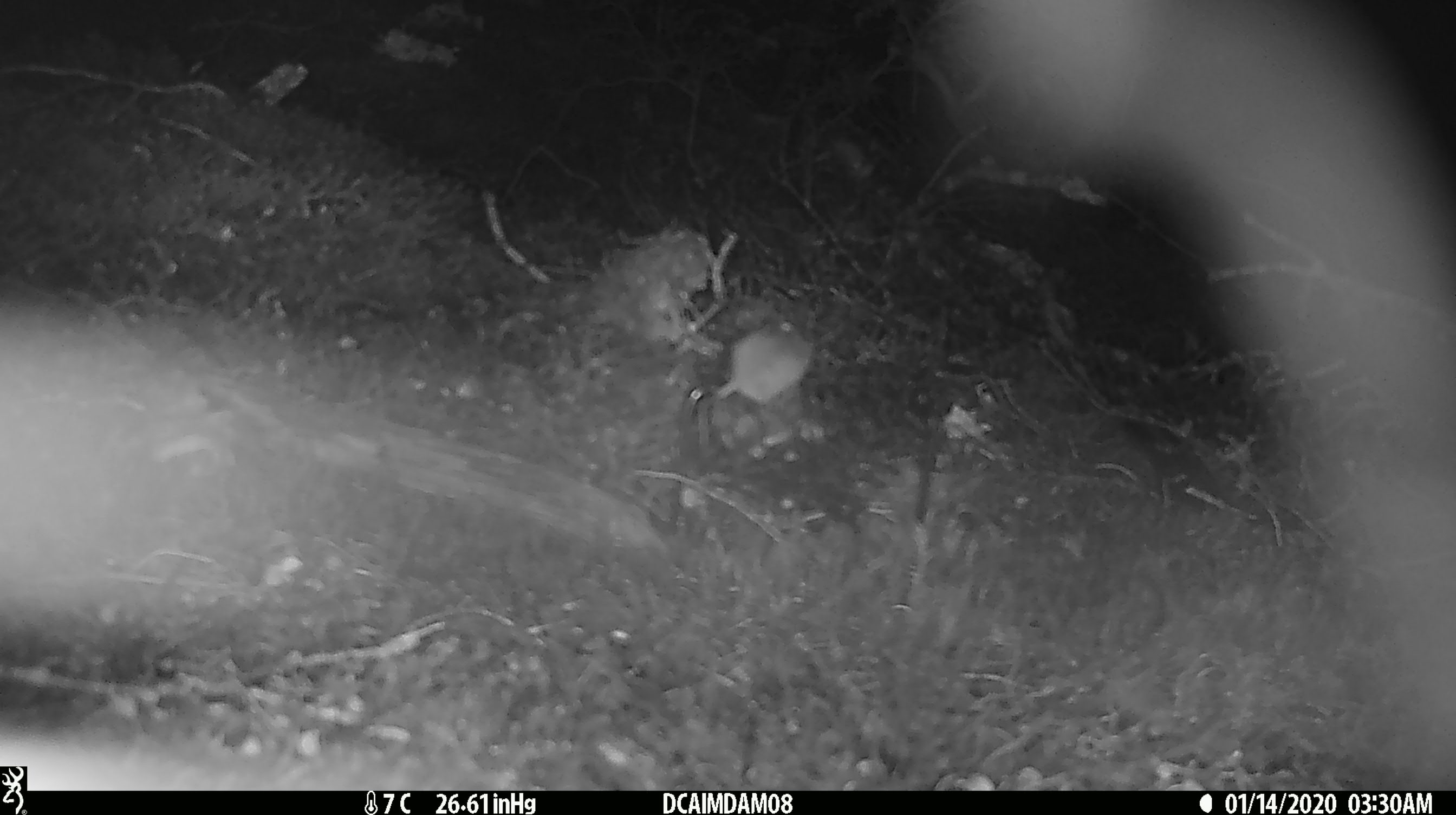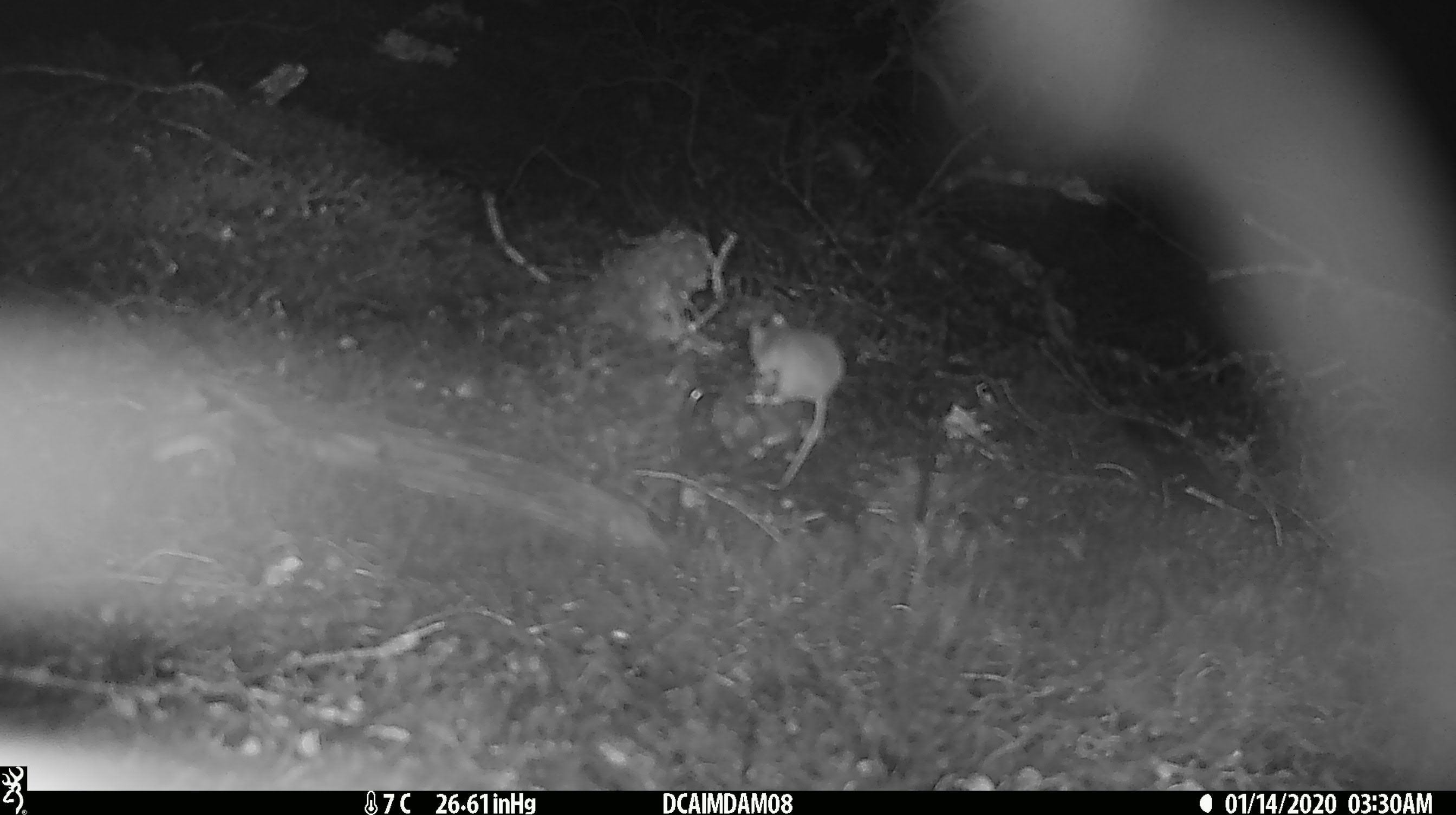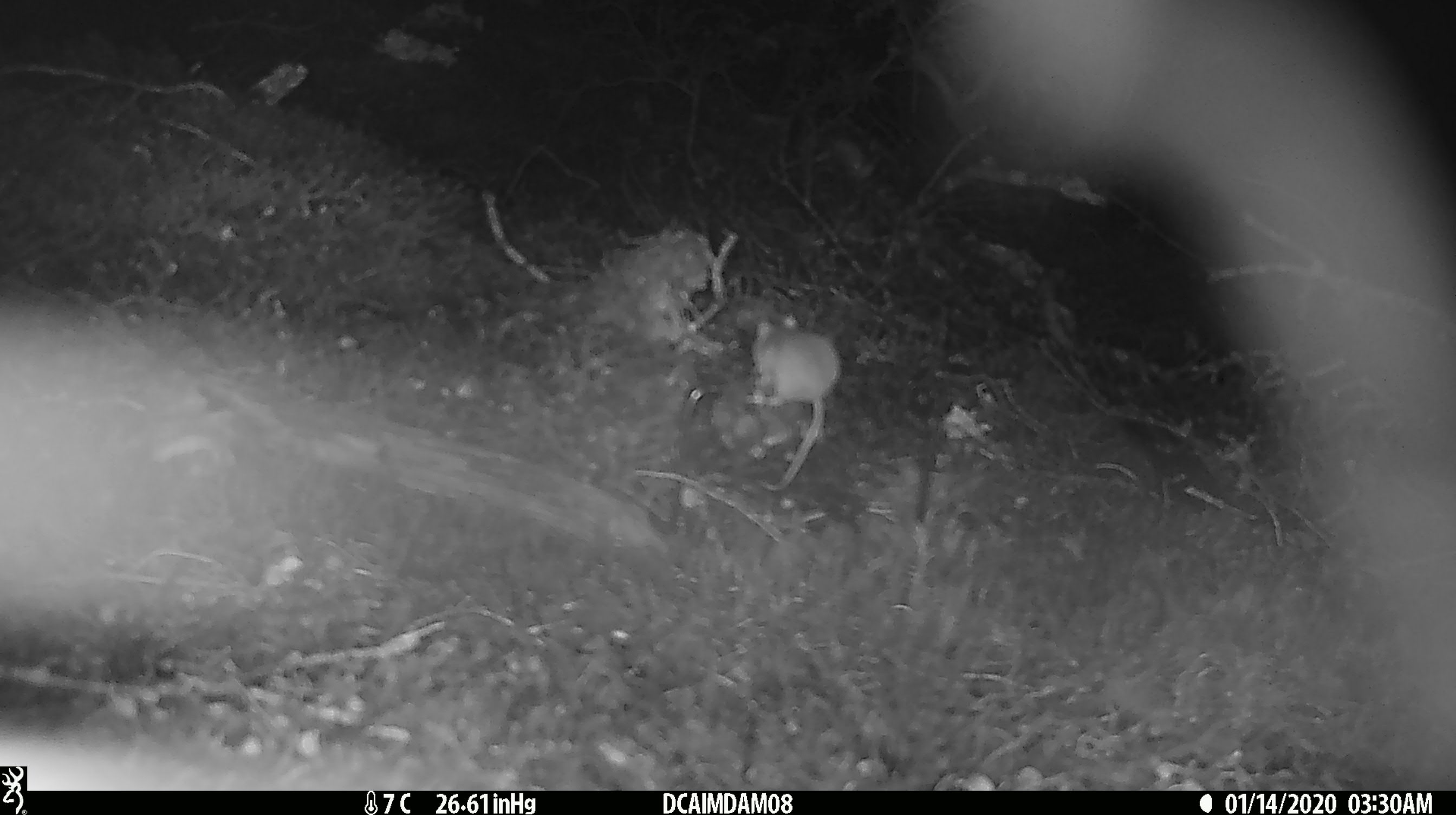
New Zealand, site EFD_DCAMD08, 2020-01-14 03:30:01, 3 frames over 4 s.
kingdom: Animalia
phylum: Chordata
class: Mammalia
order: Rodentia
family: Muridae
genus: Mus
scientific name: Mus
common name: mouse